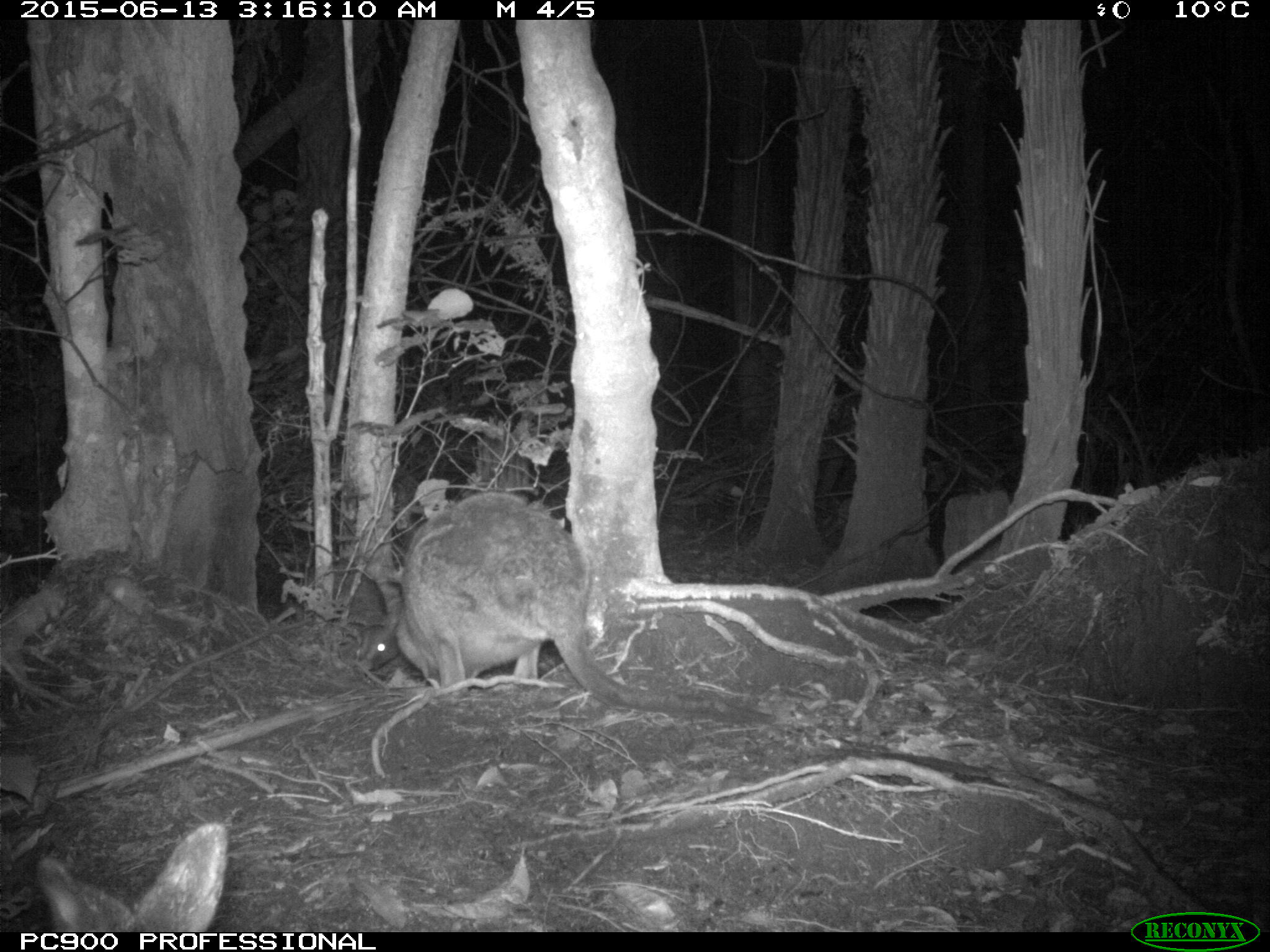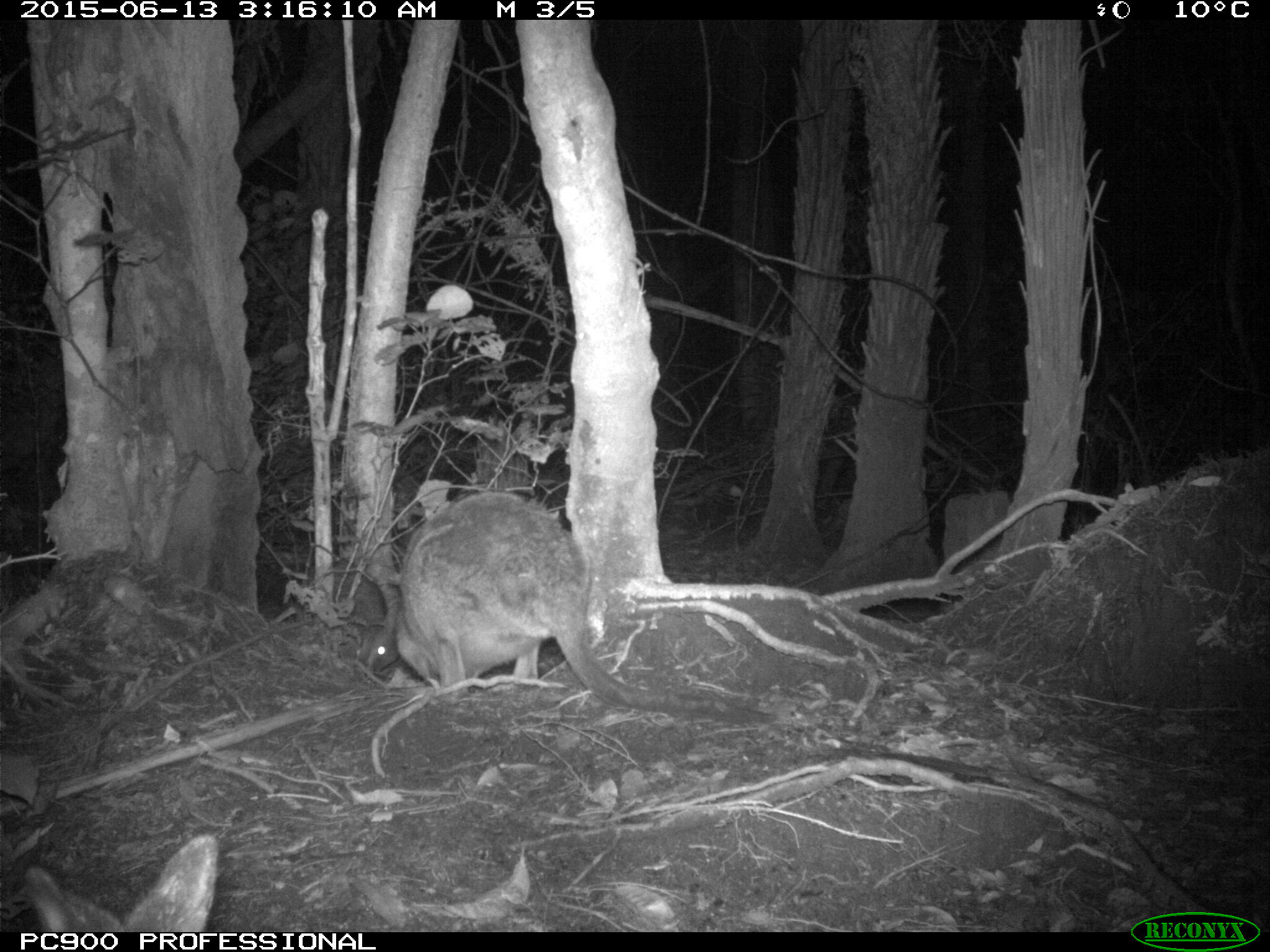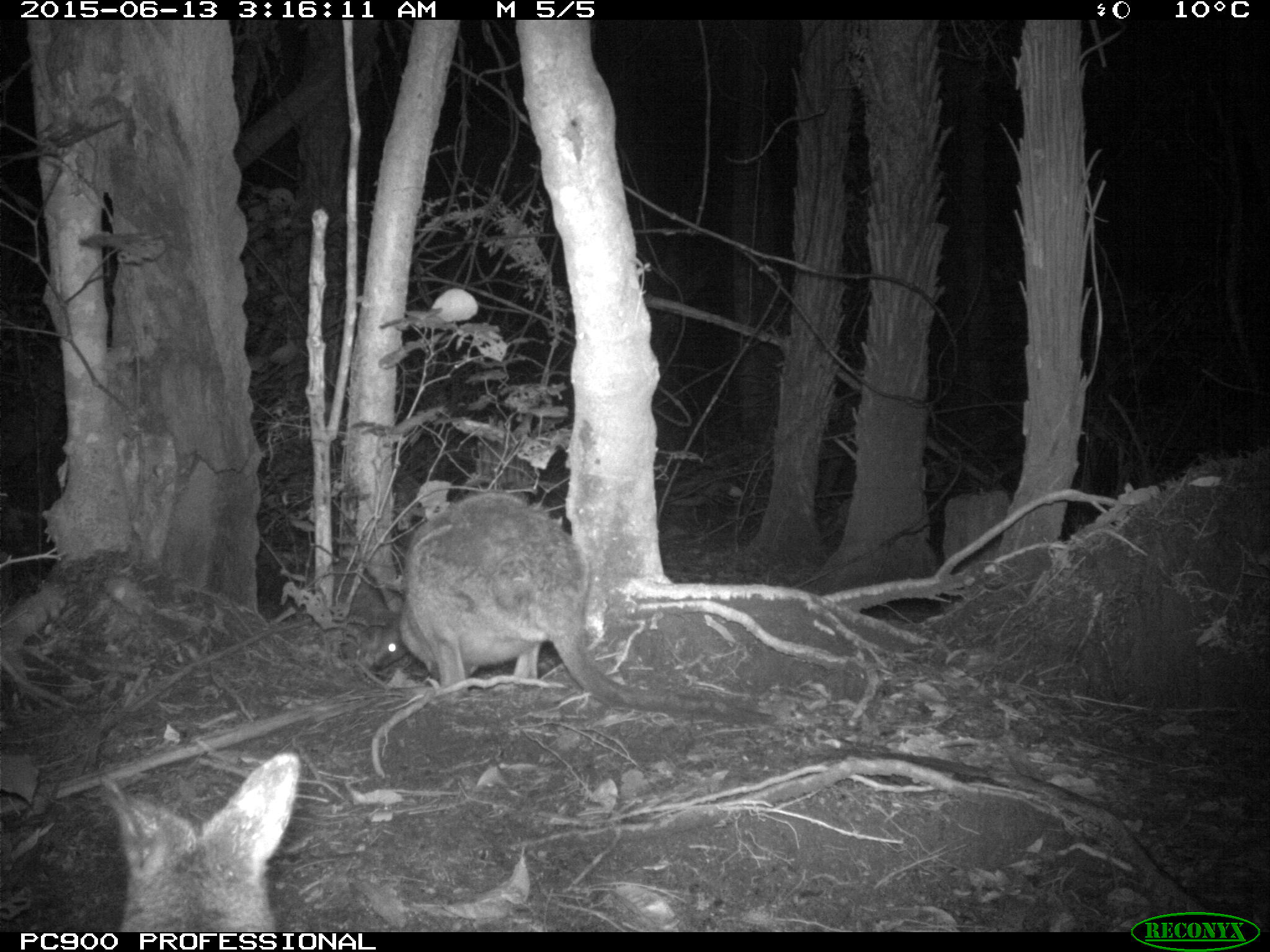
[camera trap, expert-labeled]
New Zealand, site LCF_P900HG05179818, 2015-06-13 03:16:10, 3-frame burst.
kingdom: Animalia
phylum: Chordata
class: Mammalia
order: Diprotodontia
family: Macropodidae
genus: Notamacropus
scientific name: Notamacropus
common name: wallaby